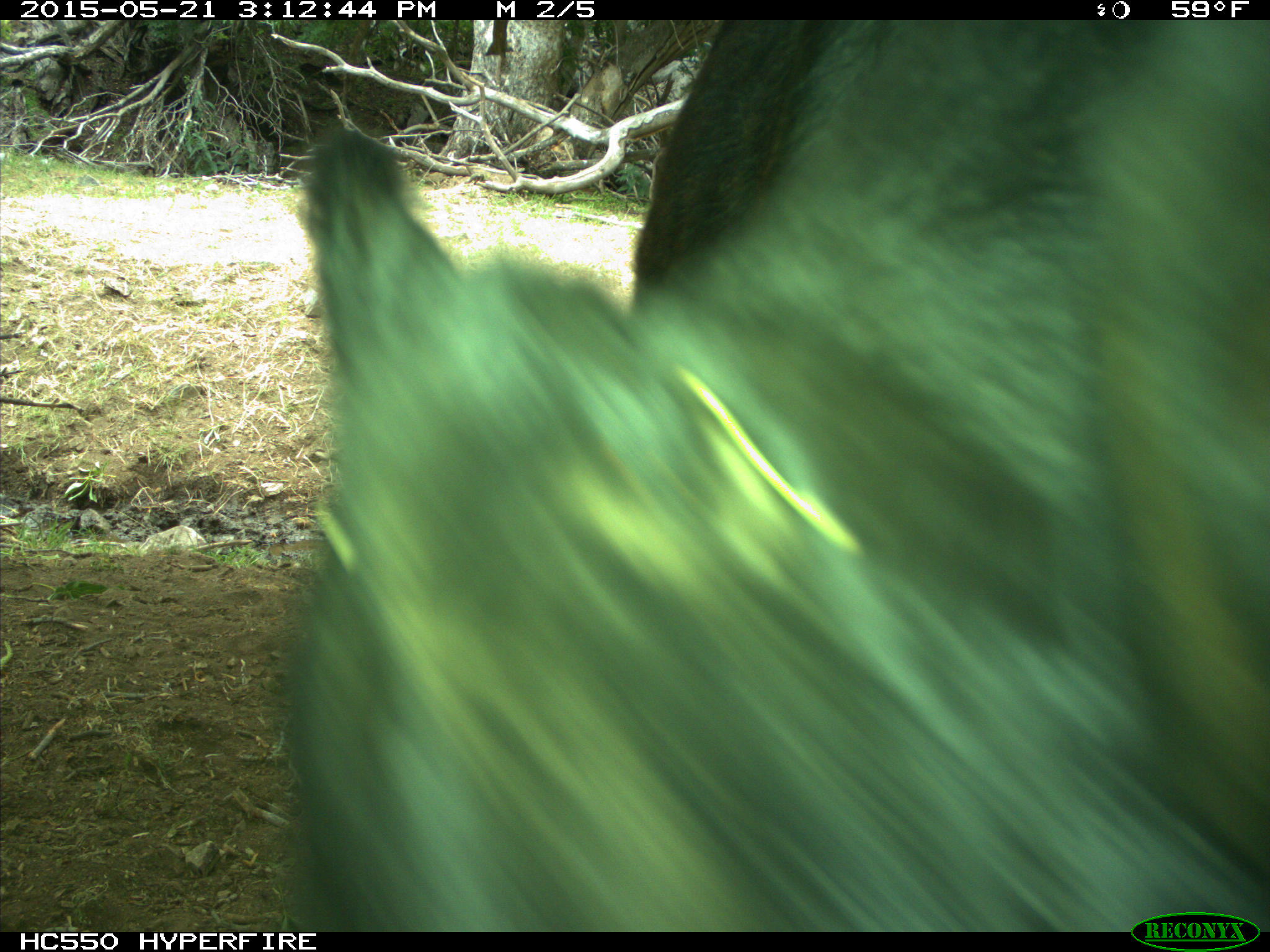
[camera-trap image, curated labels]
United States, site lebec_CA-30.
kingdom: Animalia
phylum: Chordata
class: Mammalia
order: Artiodactyla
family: Bovidae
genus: Bos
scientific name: Bos taurus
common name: domestic cow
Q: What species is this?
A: Bos taurus (domestic cow).